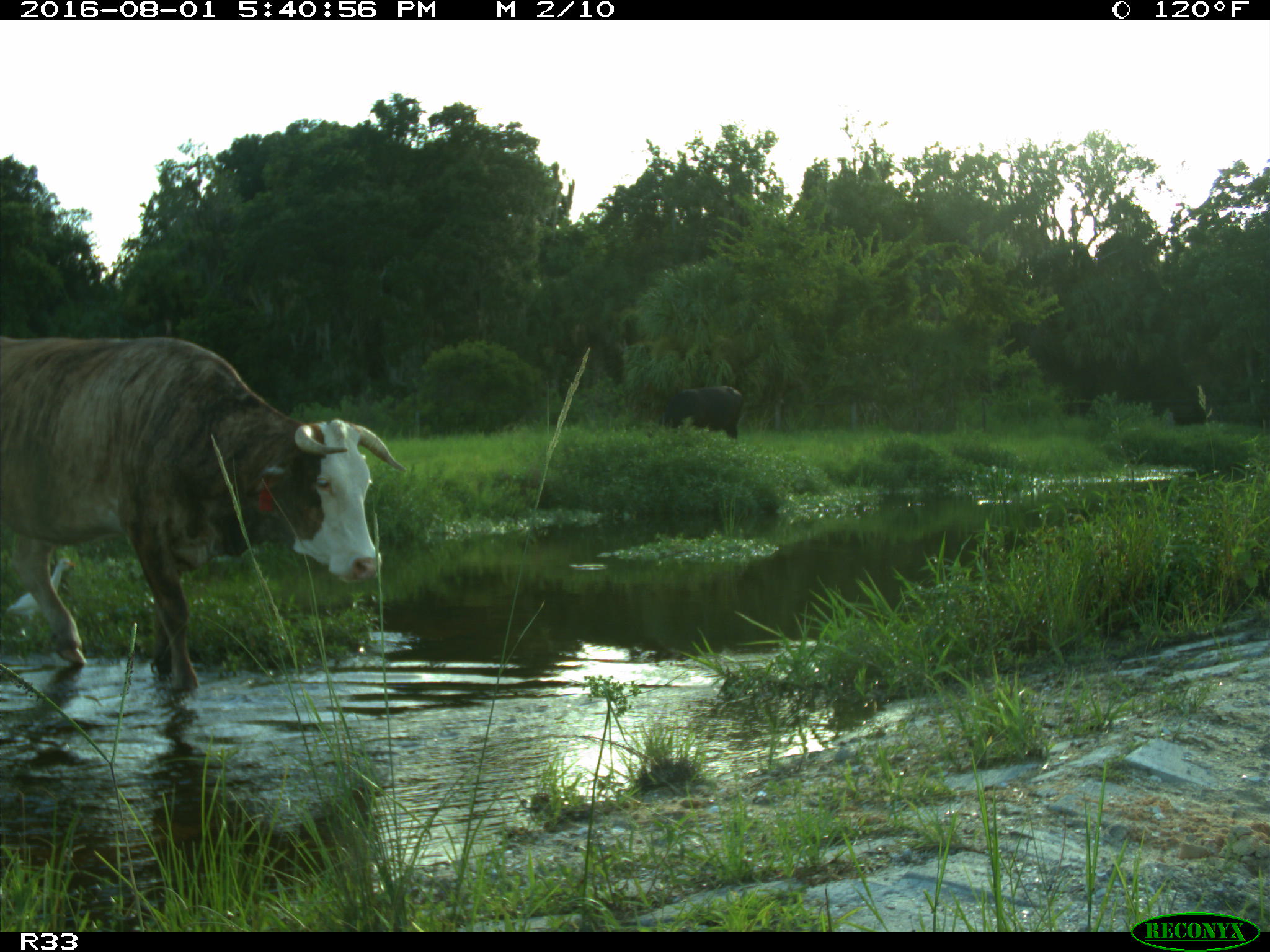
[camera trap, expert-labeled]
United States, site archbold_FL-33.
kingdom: Animalia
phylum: Chordata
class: Mammalia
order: Artiodactyla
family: Bovidae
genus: Bos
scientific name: Bos taurus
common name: domestic cow